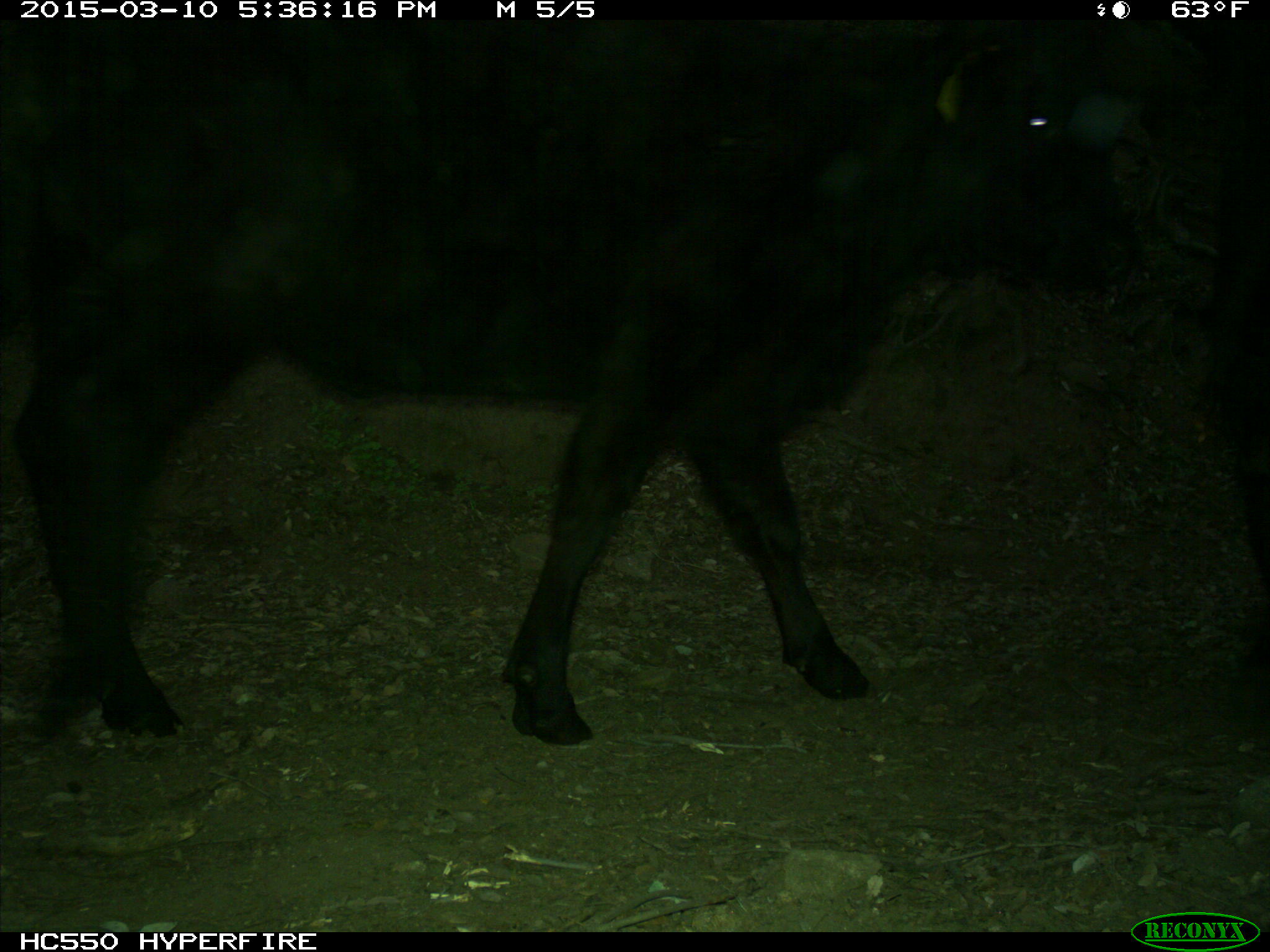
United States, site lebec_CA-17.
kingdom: Animalia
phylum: Chordata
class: Mammalia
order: Artiodactyla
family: Bovidae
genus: Bos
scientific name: Bos taurus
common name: domestic cow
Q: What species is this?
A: Bos taurus (domestic cow).